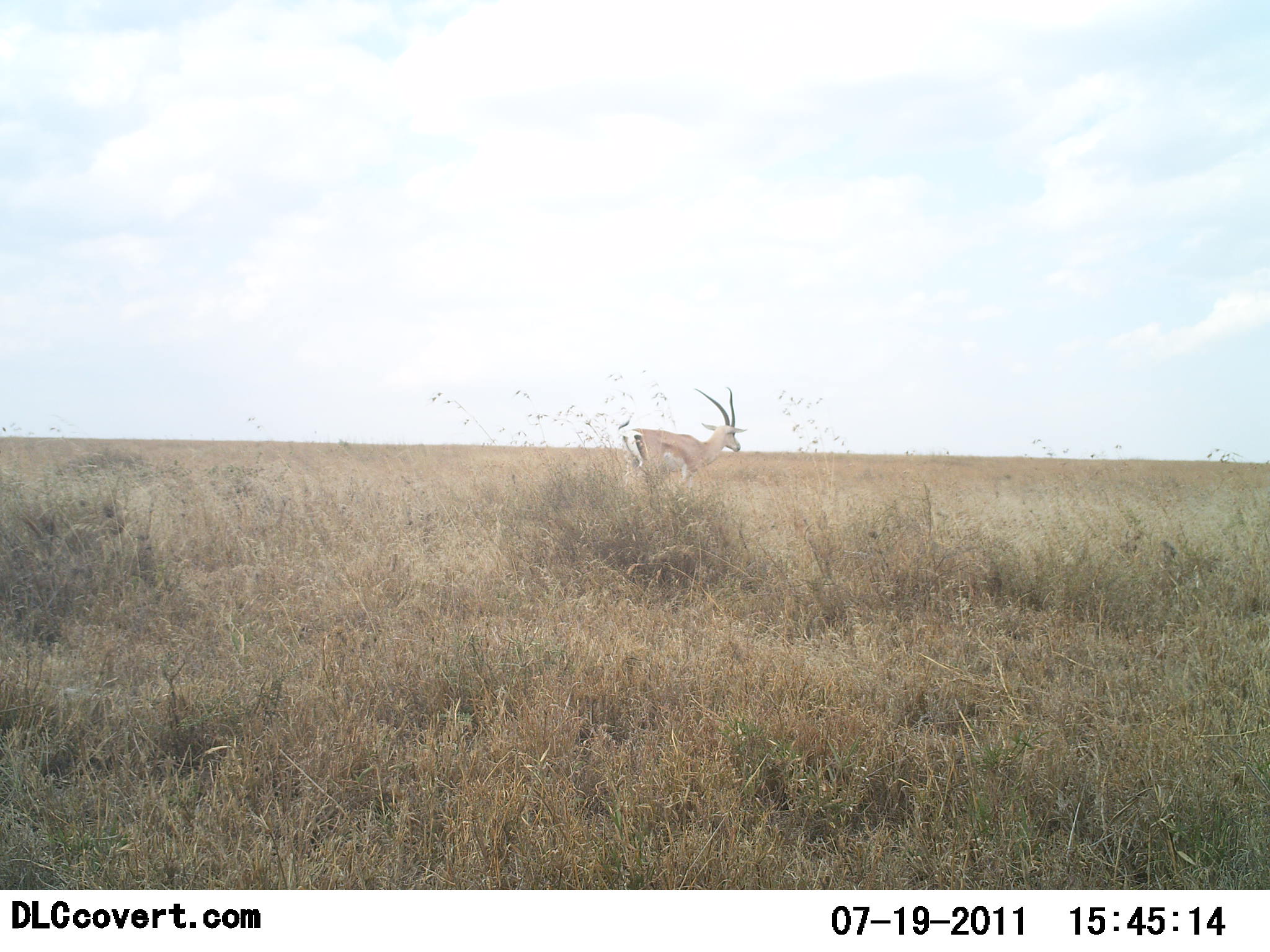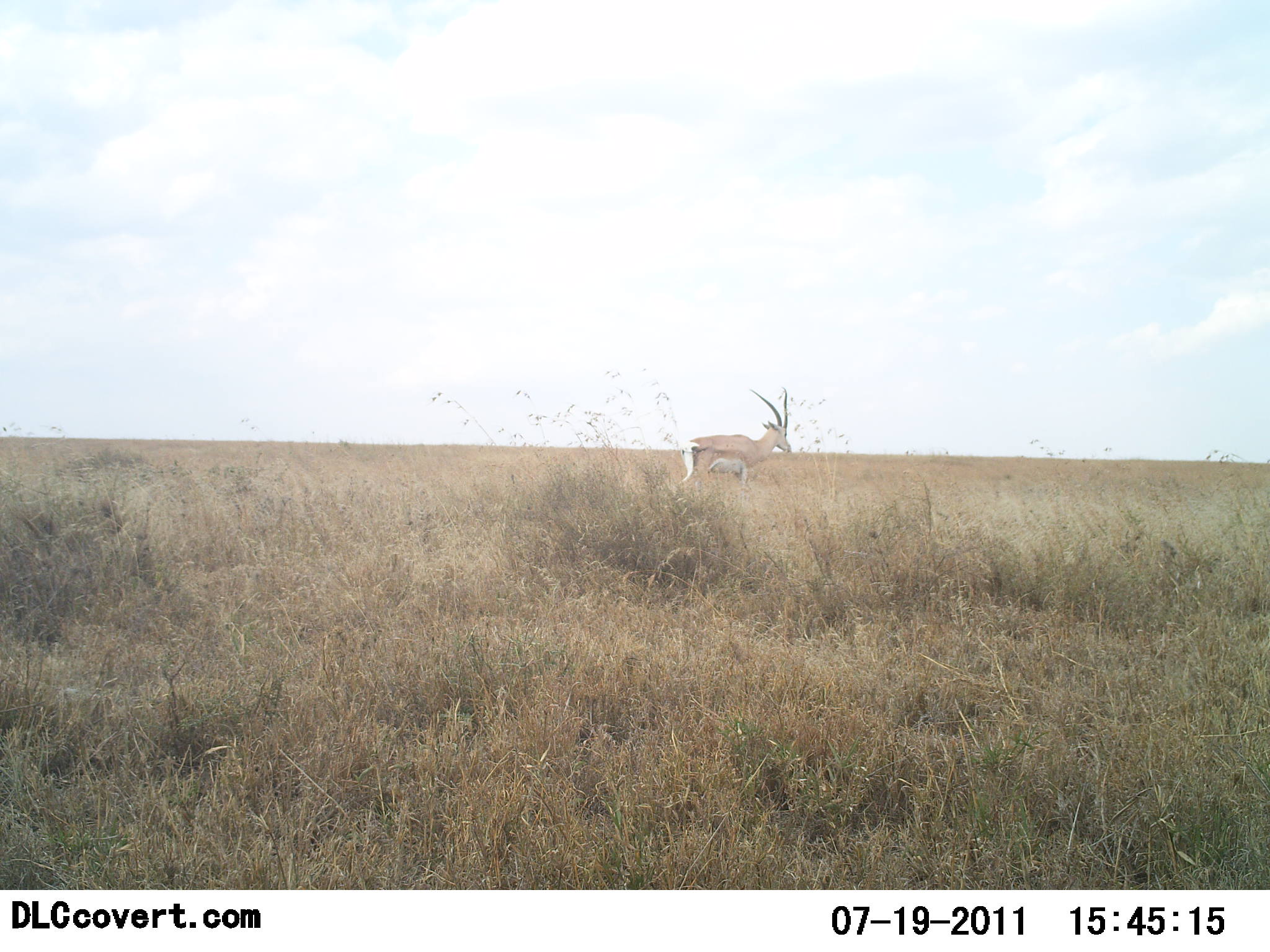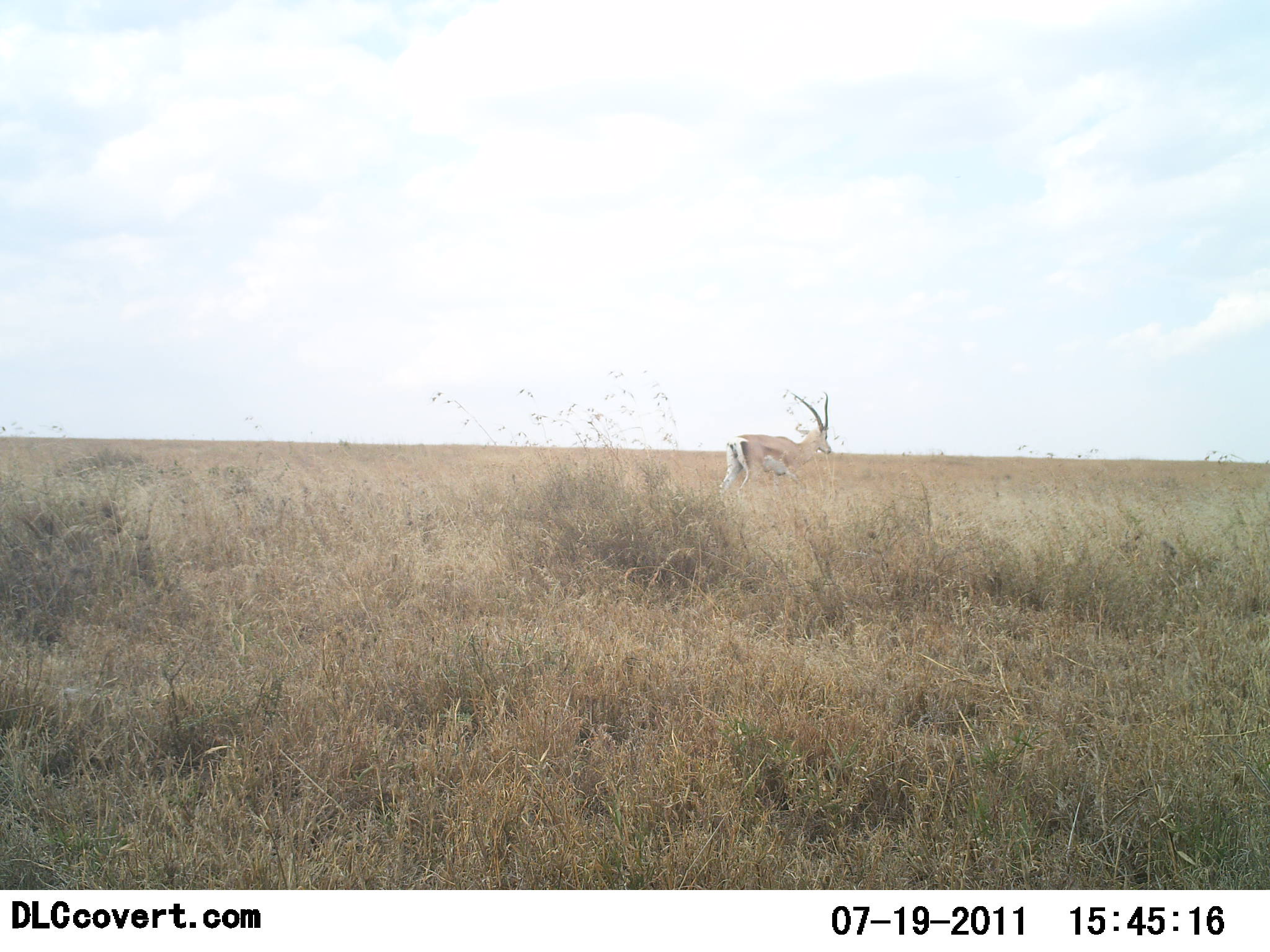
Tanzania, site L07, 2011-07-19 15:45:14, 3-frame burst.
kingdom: Animalia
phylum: Chordata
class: Mammalia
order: Artiodactyla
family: Bovidae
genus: Nanger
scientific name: Nanger granti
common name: grant's gazelle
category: gazellegrants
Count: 1.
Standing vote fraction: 17%.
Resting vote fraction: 0%.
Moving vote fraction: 83%.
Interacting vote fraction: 0%.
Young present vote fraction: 0%.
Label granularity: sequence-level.